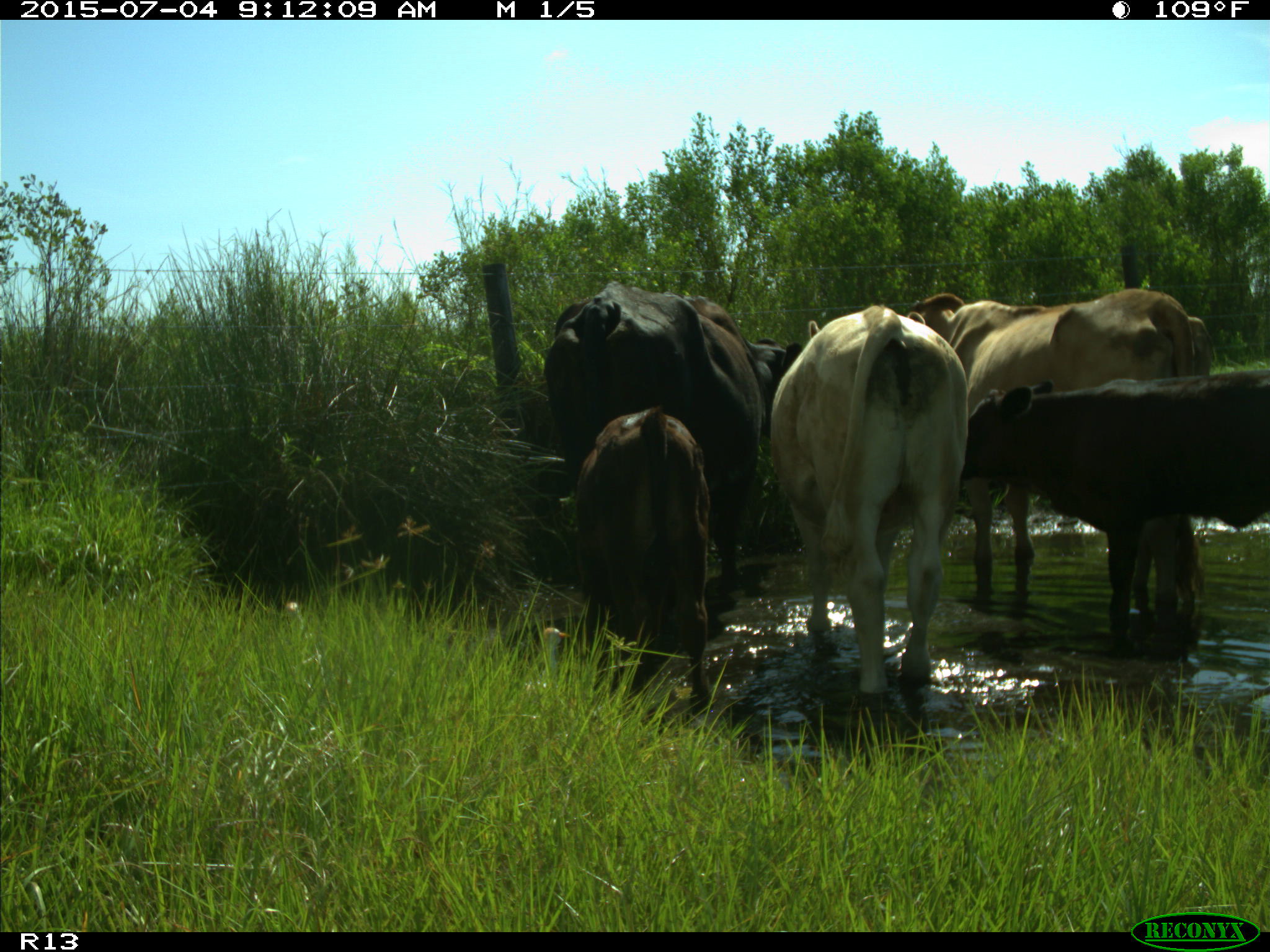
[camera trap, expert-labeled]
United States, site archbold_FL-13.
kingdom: Animalia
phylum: Chordata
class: Mammalia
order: Artiodactyla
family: Bovidae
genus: Bos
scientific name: Bos taurus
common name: domestic cow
Bos taurus (domestic cow).